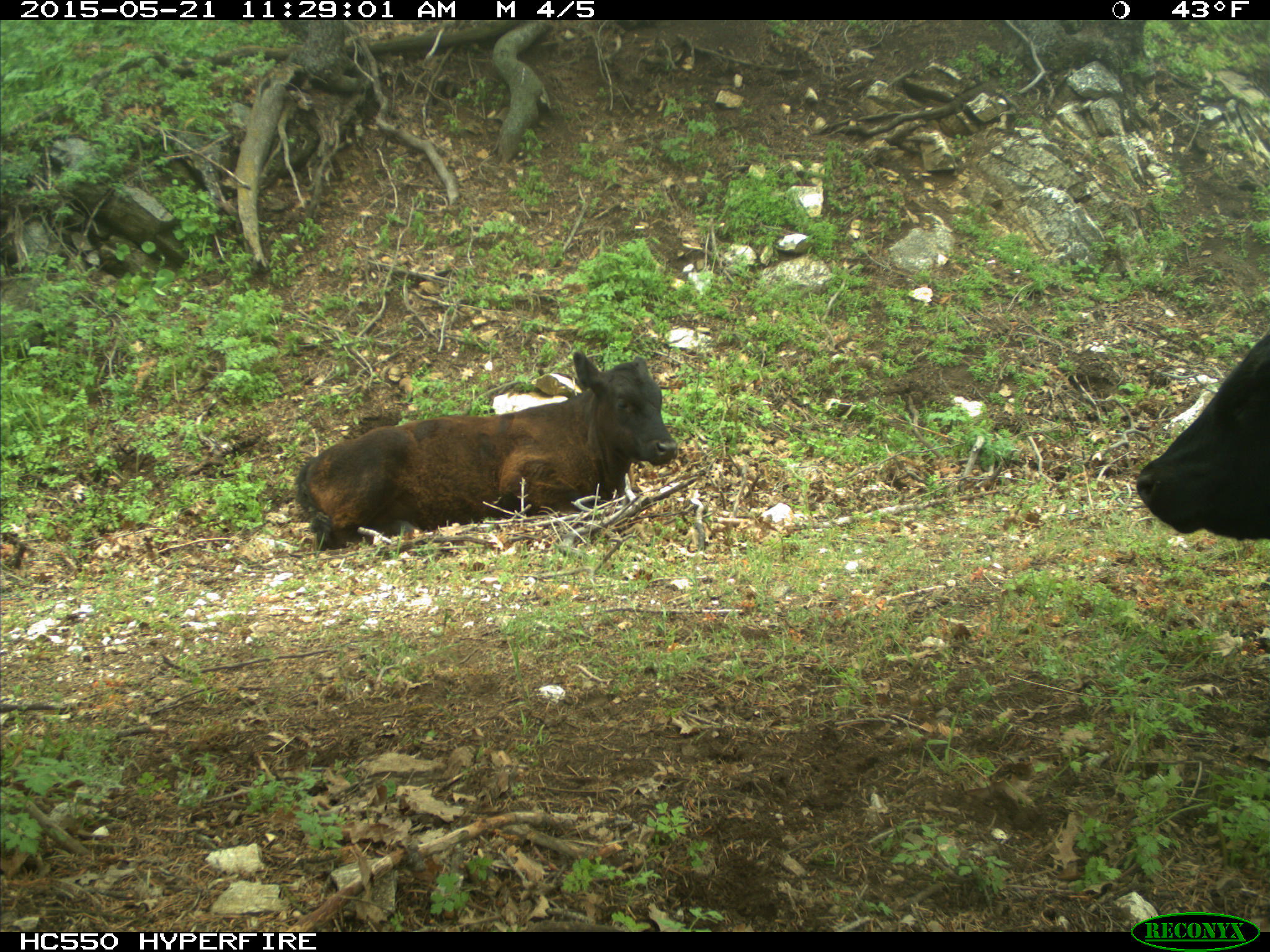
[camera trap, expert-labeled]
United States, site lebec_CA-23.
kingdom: Animalia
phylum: Chordata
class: Mammalia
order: Artiodactyla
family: Bovidae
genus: Bos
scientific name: Bos taurus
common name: domestic cow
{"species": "Bos taurus (domestic cow)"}